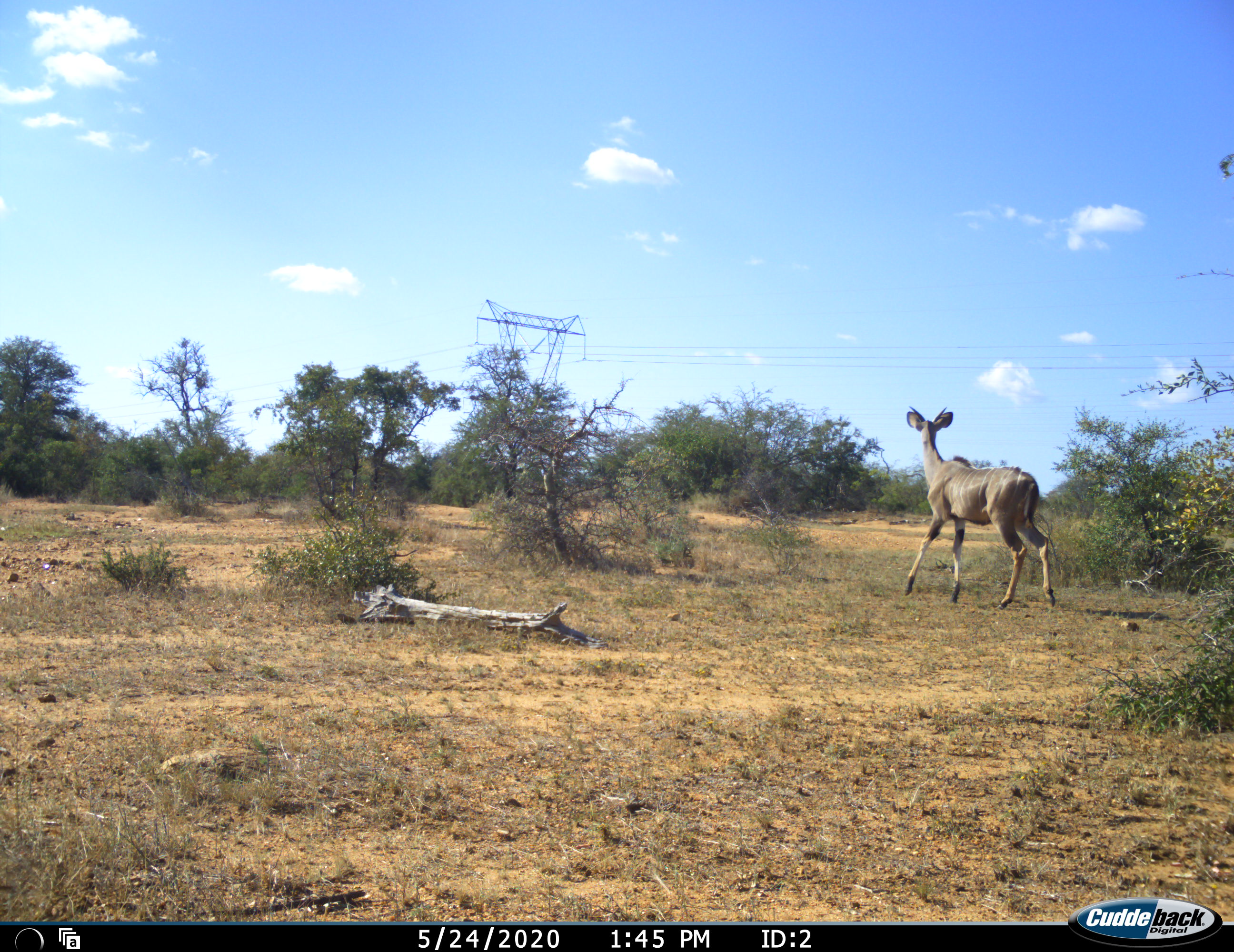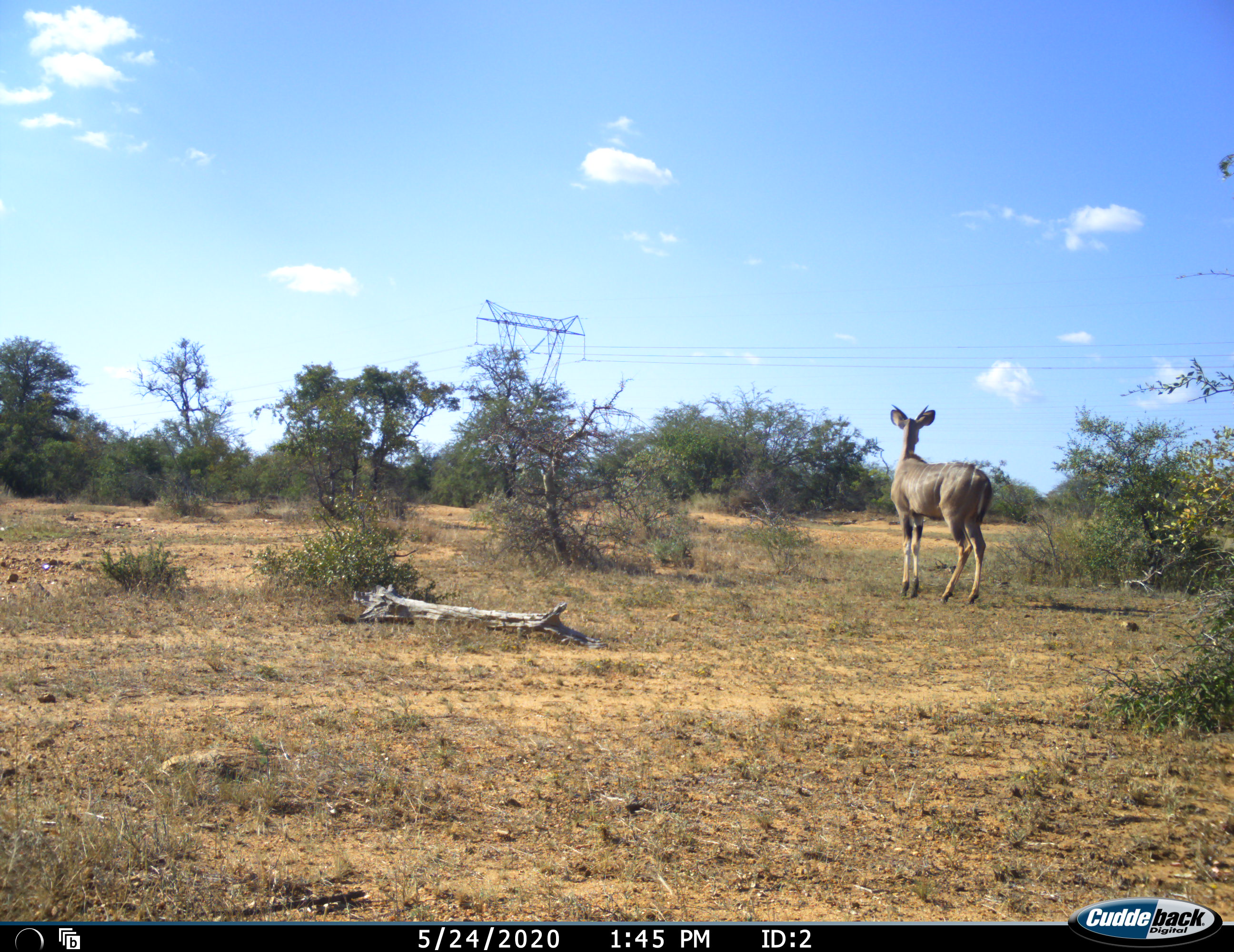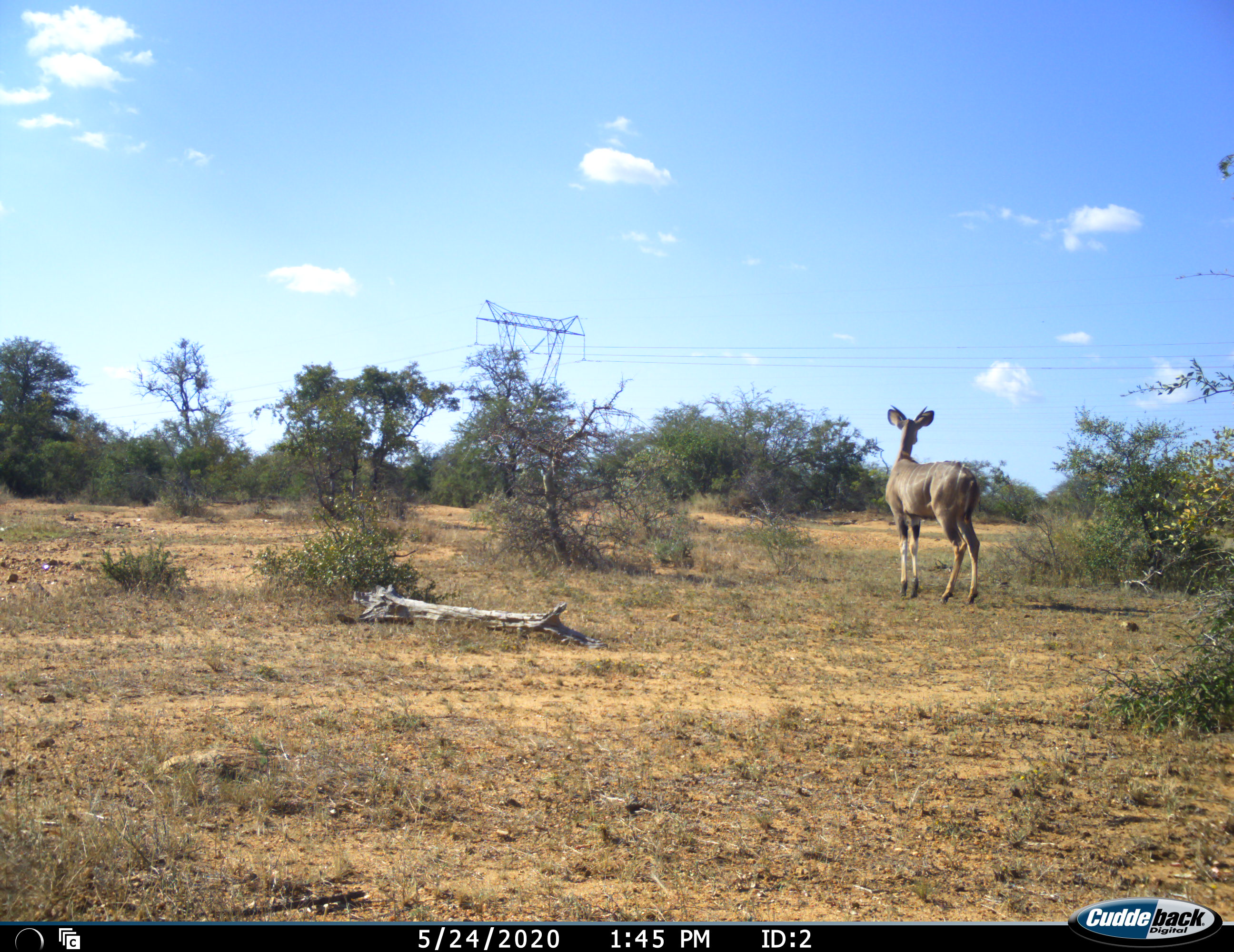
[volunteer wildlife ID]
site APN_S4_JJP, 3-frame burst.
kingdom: Animalia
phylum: Chordata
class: Mammalia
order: Artiodactyla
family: Bovidae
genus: Tragelaphus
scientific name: Tragelaphus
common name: kudu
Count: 1.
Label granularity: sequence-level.